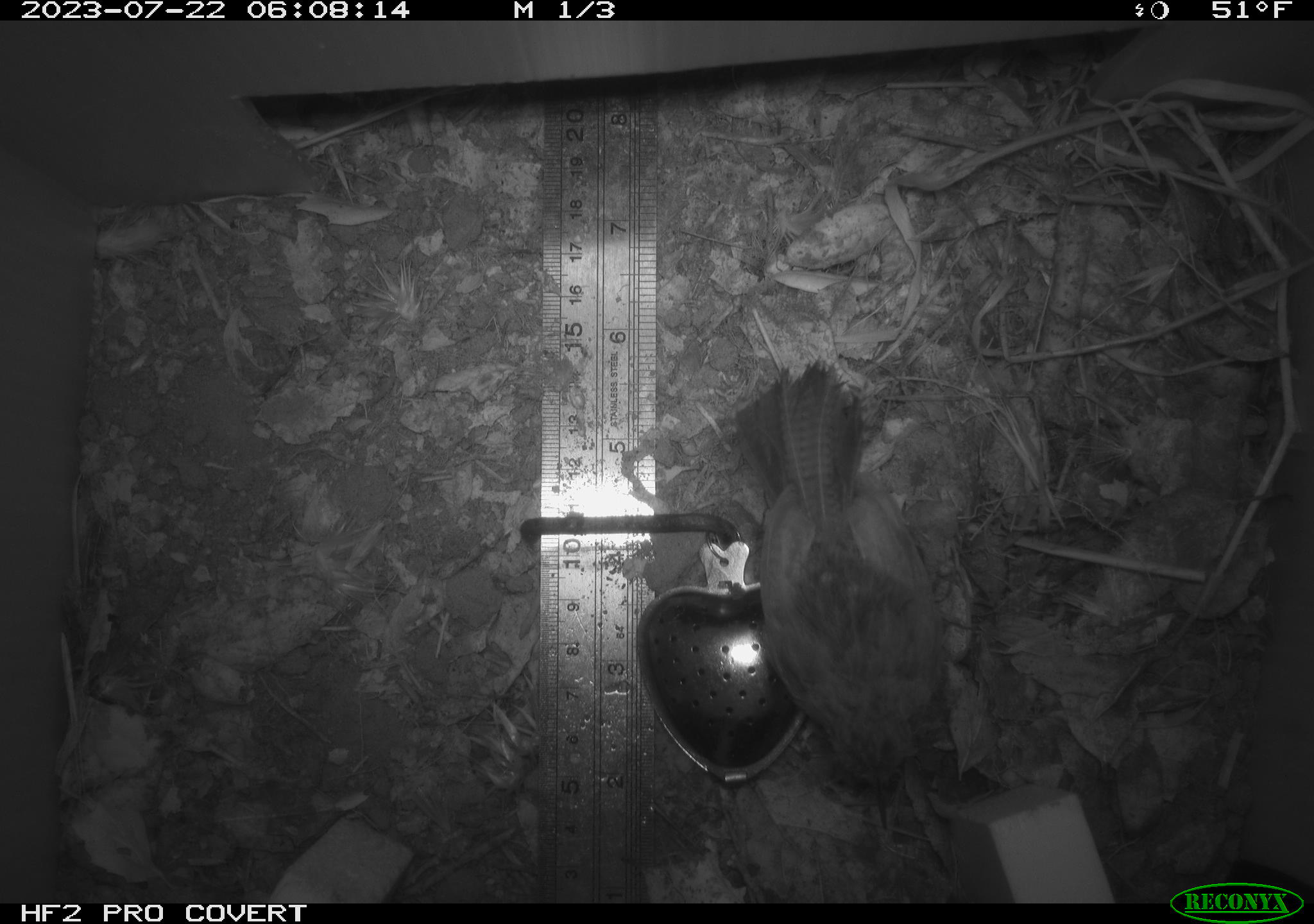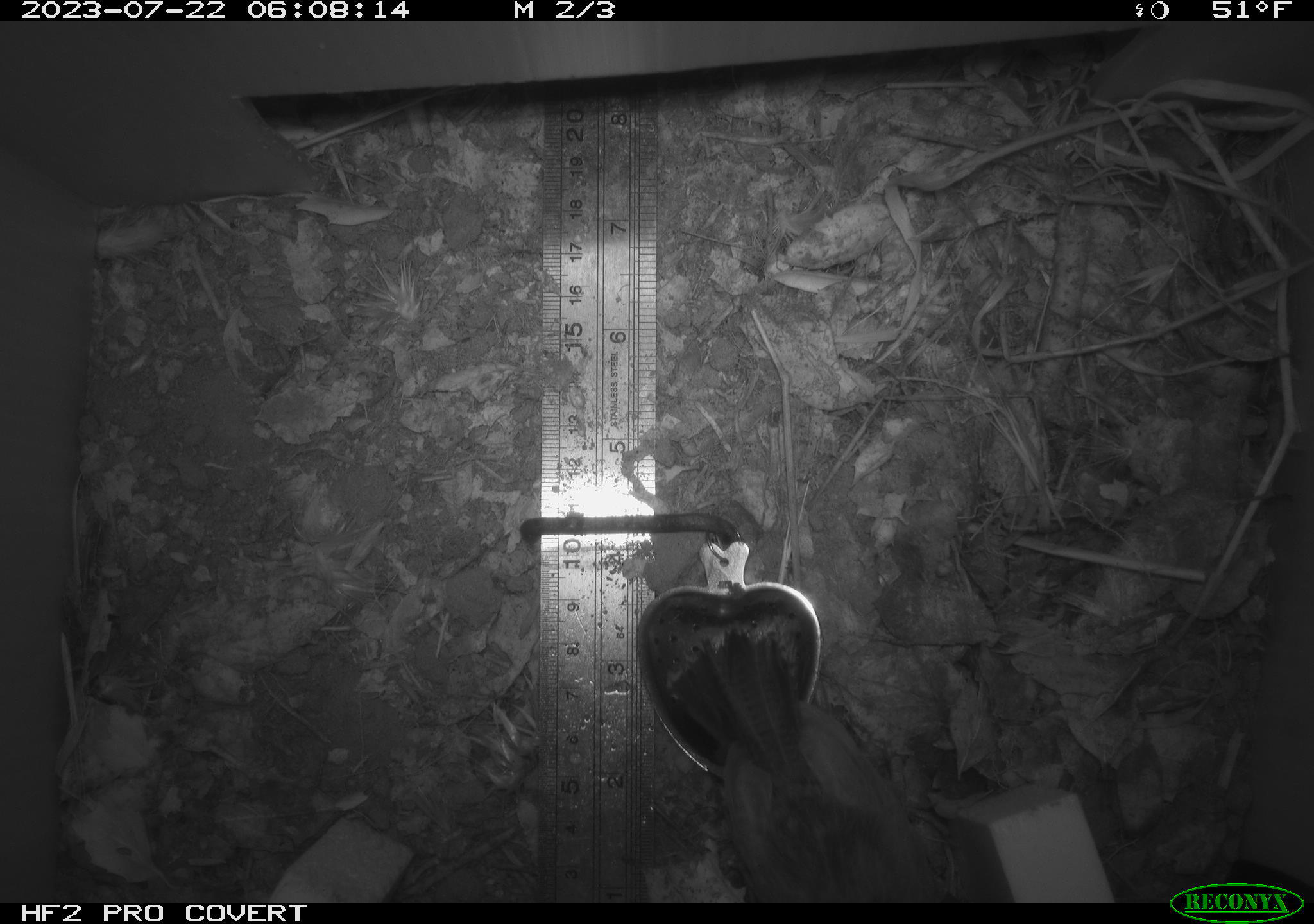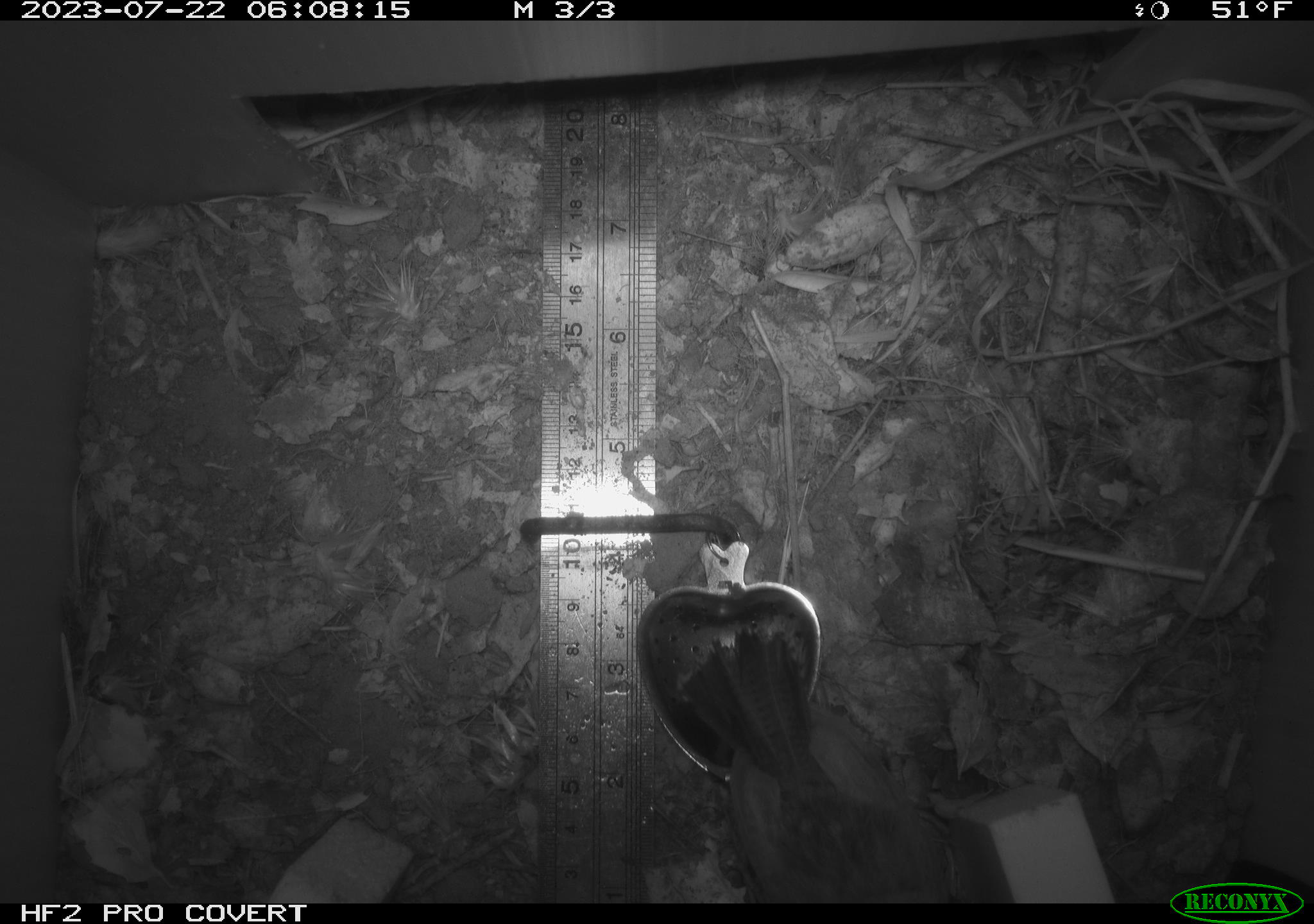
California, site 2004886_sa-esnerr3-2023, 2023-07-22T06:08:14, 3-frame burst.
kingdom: Animalia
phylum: Chordata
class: Aves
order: Passeriformes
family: Troglodytidae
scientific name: Troglodytidae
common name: wren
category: troglodytidae family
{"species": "troglodytidae family (wren) (Troglodytidae)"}